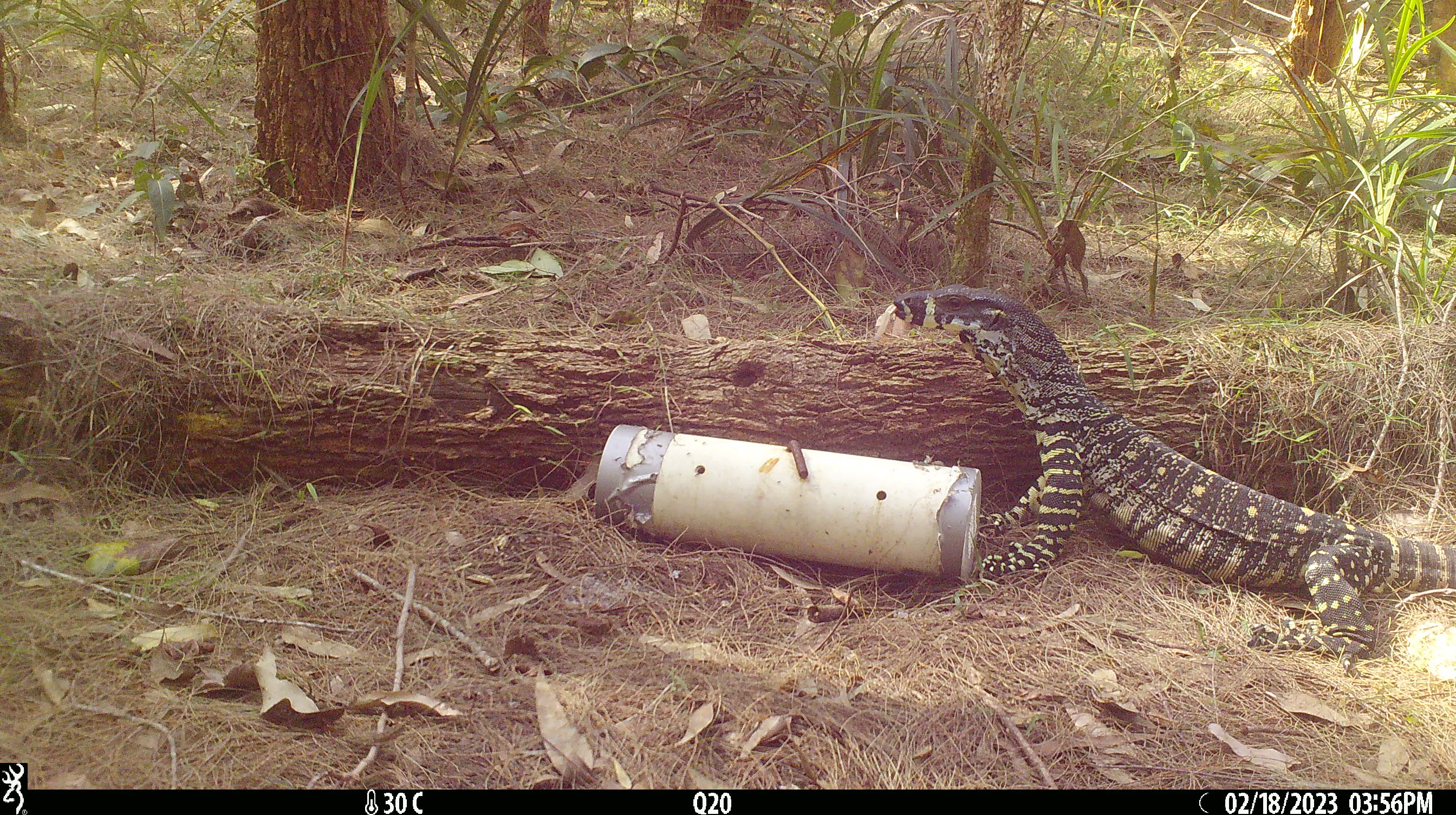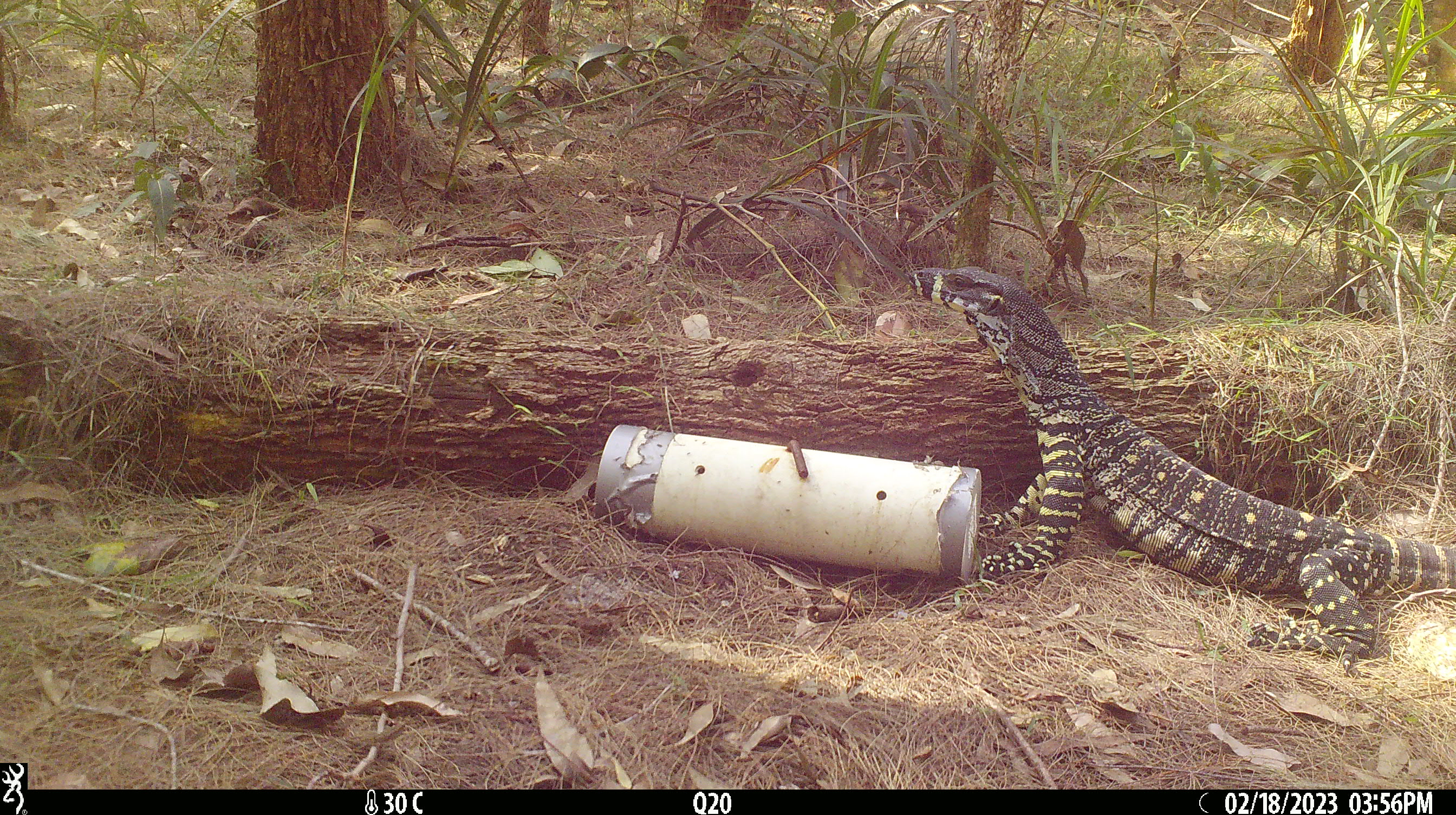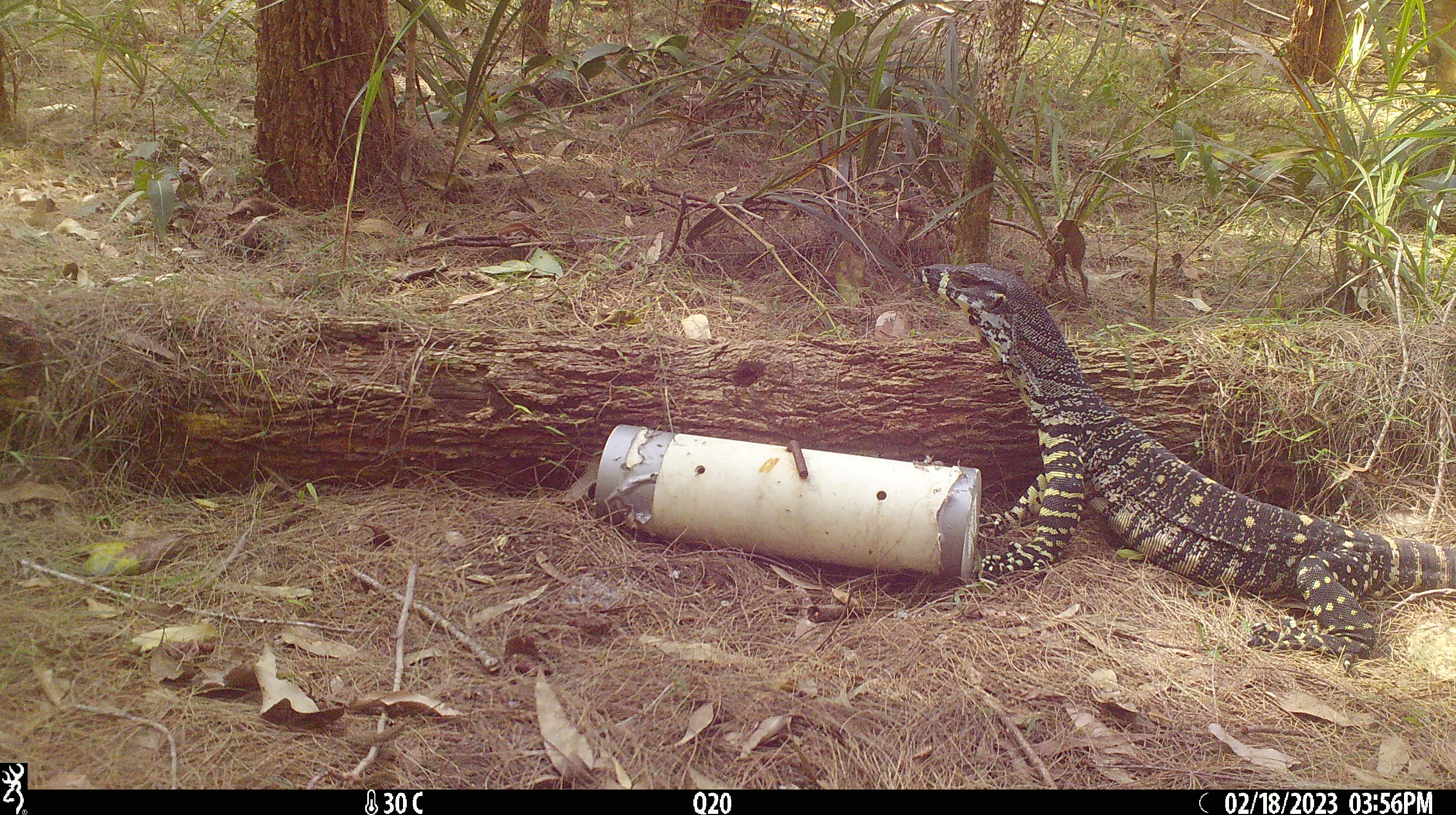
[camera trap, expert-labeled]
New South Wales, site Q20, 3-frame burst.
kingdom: Animalia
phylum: Chordata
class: Reptilia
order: Squamata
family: Varanidae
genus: Varanus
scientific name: Varanus varius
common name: lace monitor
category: goanna